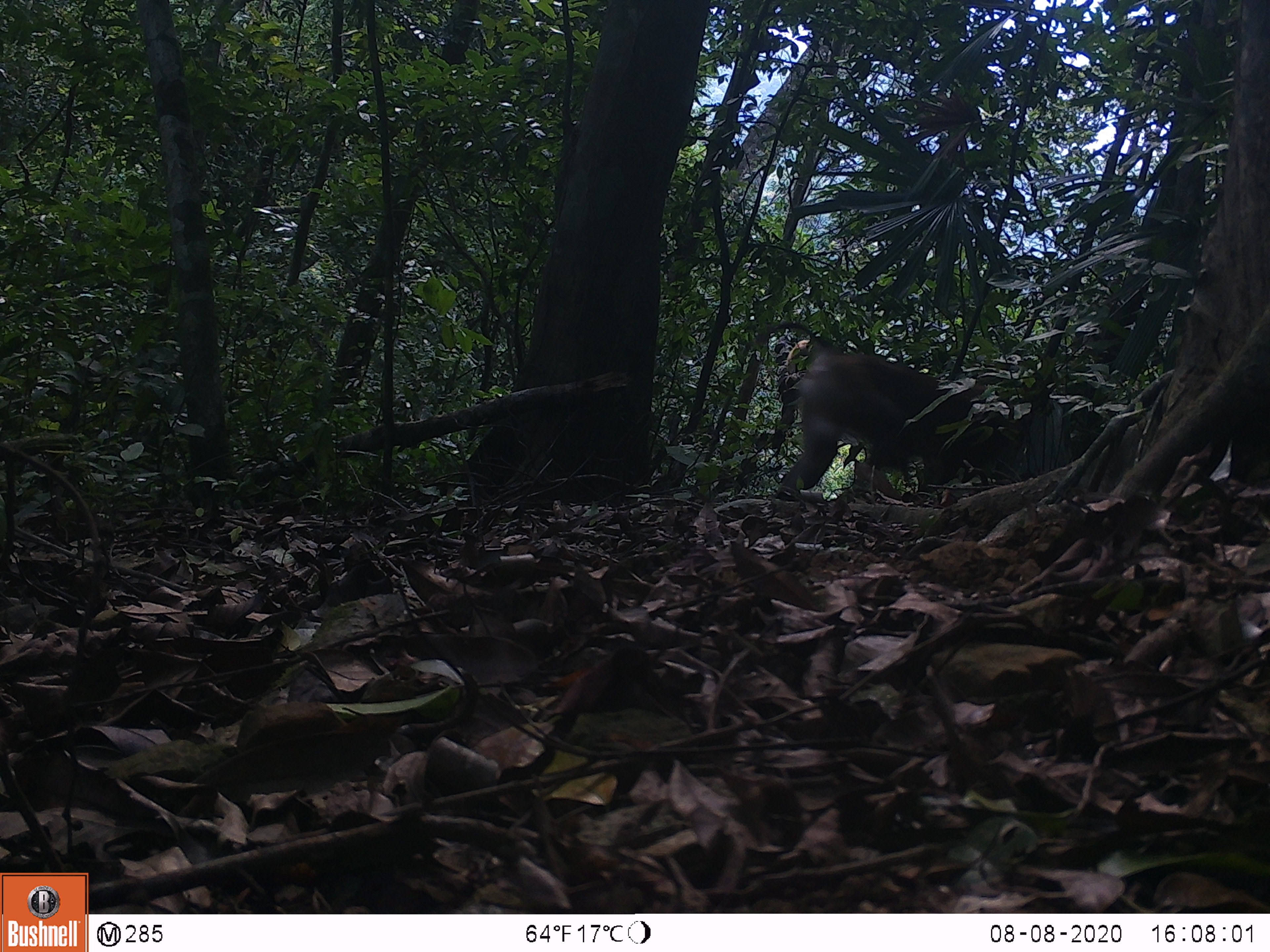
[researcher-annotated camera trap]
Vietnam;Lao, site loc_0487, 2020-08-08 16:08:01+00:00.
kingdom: Animalia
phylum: Chordata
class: Mammalia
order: Primates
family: Cercopithecidae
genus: Macaca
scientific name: Macaca nemestrina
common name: pig-tailed macaque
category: pig tailed macaque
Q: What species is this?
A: Pig tailed macaque (pig-tailed macaque) (Macaca nemestrina).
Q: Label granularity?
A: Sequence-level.